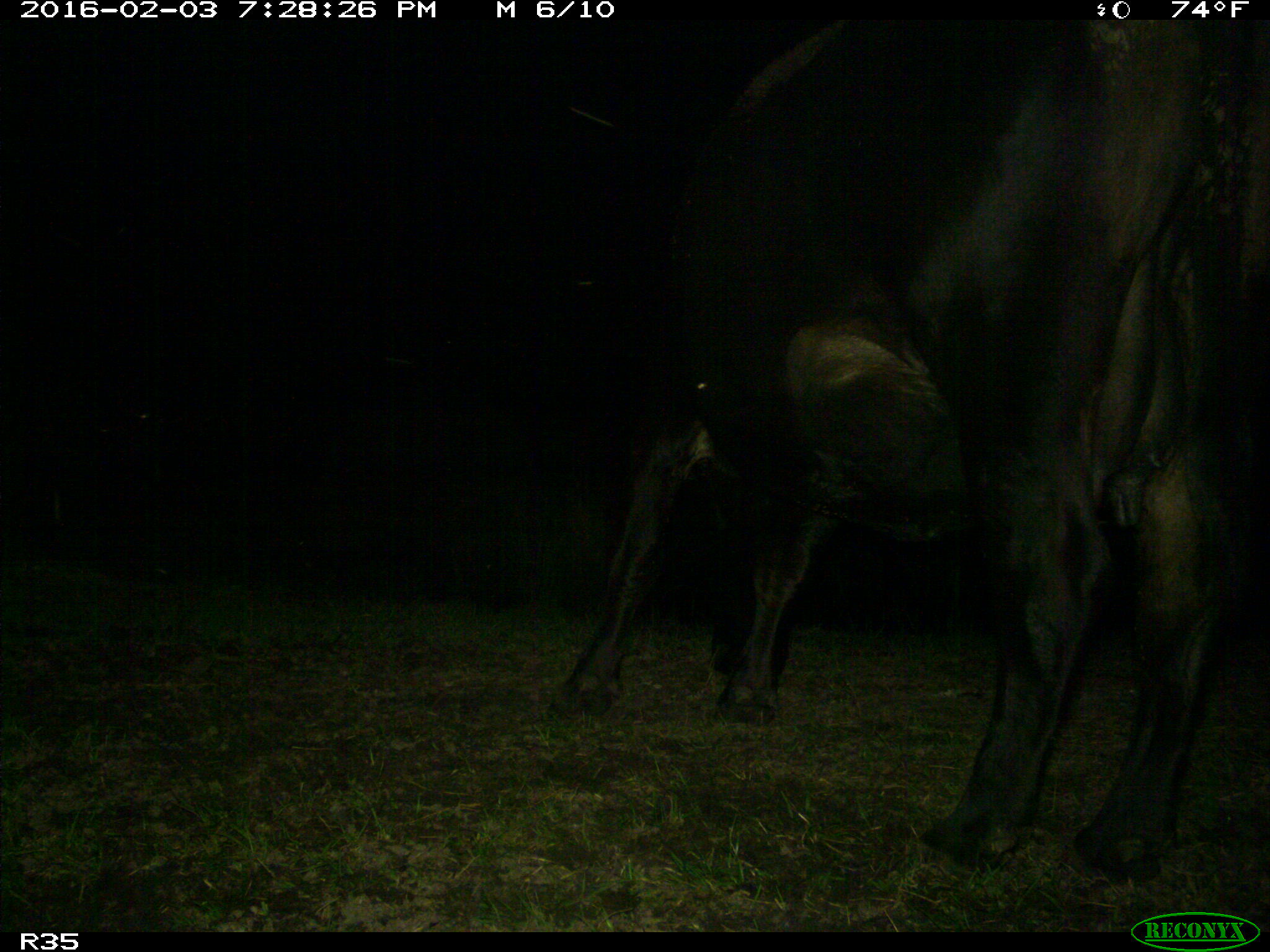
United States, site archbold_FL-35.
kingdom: Animalia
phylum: Chordata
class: Mammalia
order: Artiodactyla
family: Bovidae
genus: Bos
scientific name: Bos taurus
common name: domestic cow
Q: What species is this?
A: Bos taurus (domestic cow).